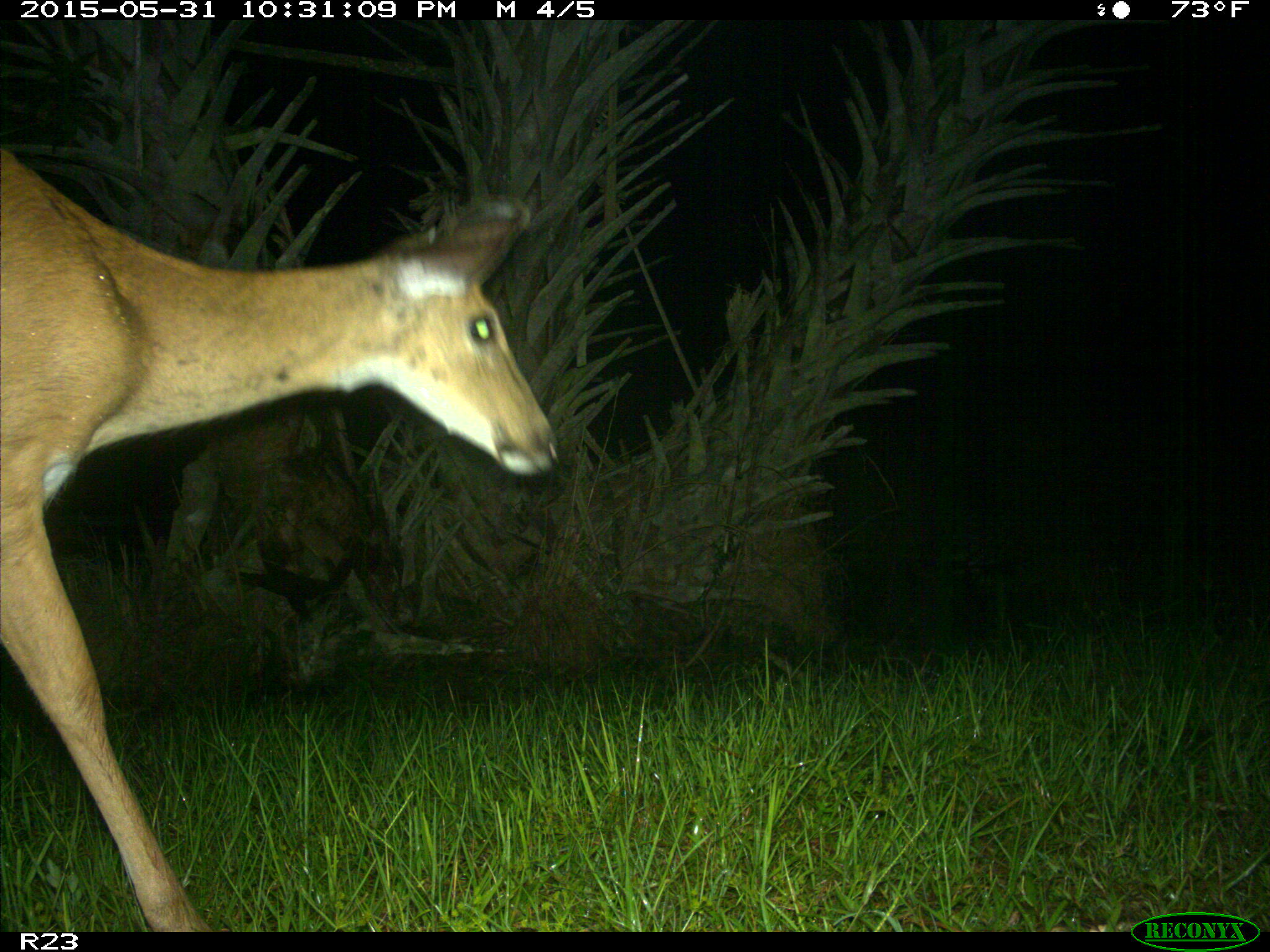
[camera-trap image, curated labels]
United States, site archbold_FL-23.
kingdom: Animalia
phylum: Chordata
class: Mammalia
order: Artiodactyla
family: Bovidae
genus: Bos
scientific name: Bos taurus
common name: domestic cow